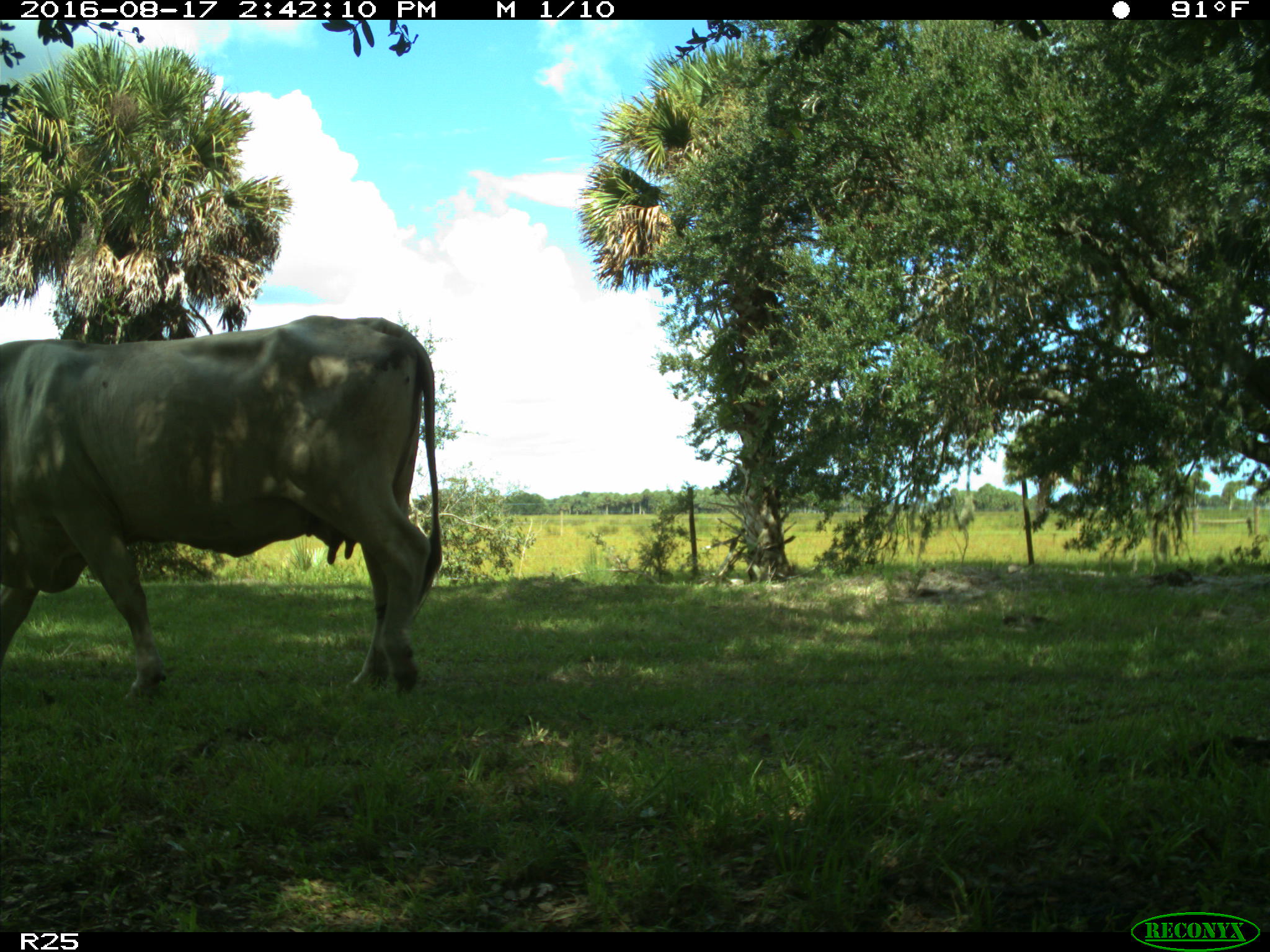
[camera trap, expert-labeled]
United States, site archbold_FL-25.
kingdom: Animalia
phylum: Chordata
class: Mammalia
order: Artiodactyla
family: Bovidae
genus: Bos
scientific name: Bos taurus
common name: domestic cow